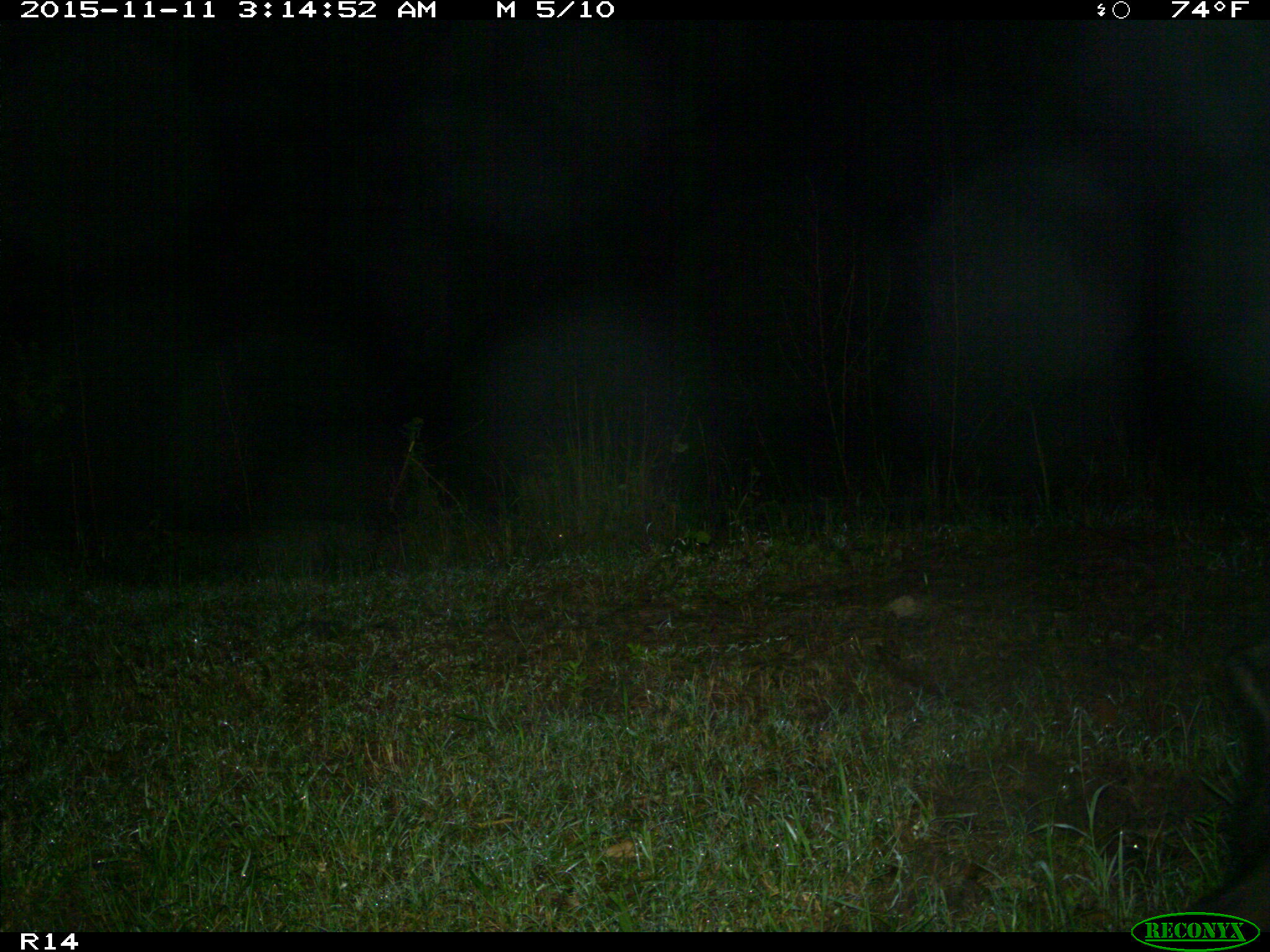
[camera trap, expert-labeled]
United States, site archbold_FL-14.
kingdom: Animalia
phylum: Chordata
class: Mammalia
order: Artiodactyla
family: Suidae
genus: Sus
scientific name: Sus scrofa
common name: wild boar